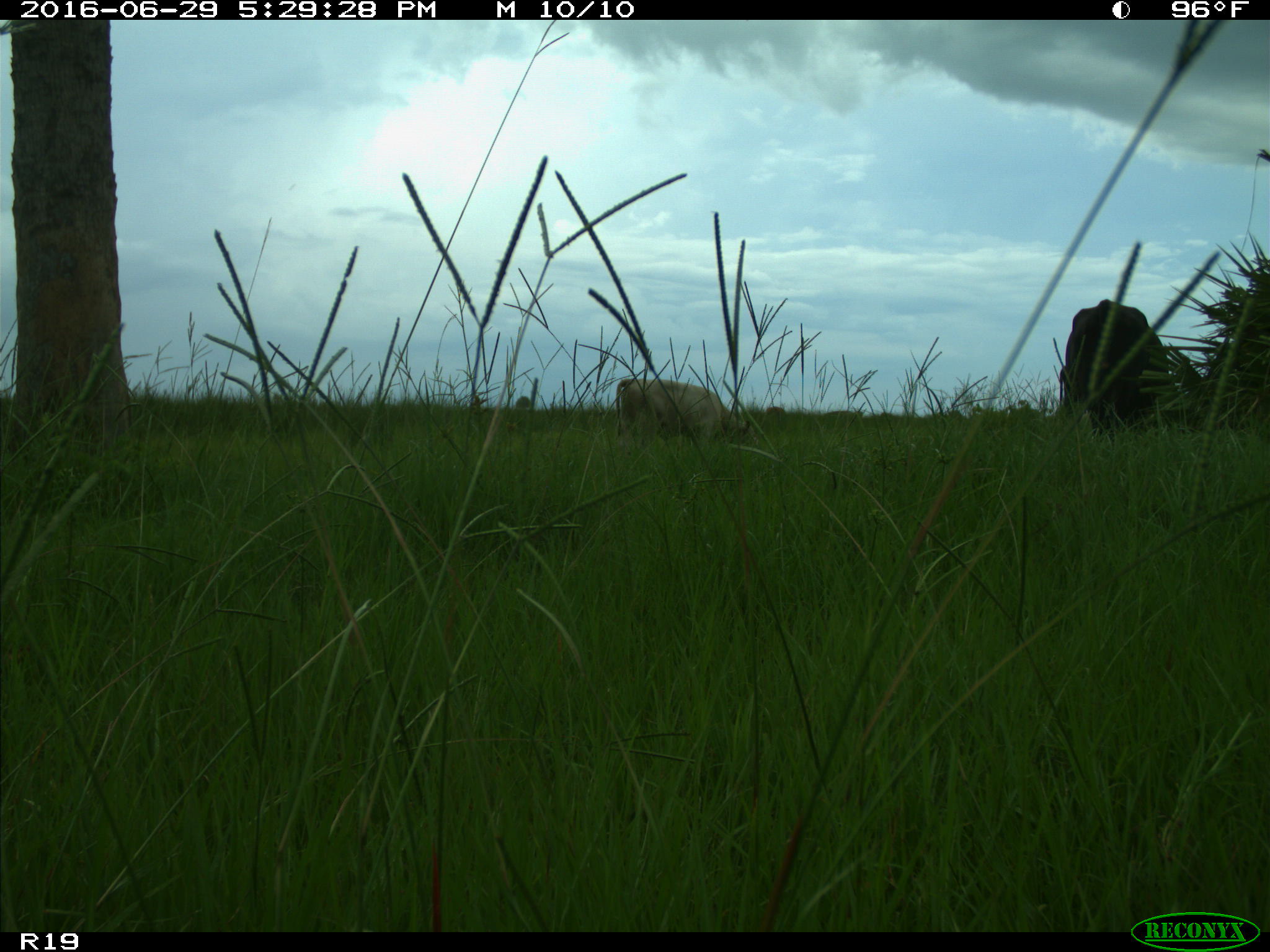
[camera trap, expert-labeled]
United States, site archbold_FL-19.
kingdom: Animalia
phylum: Chordata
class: Mammalia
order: Artiodactyla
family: Bovidae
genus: Bos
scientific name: Bos taurus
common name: domestic cow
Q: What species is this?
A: Bos taurus (domestic cow).